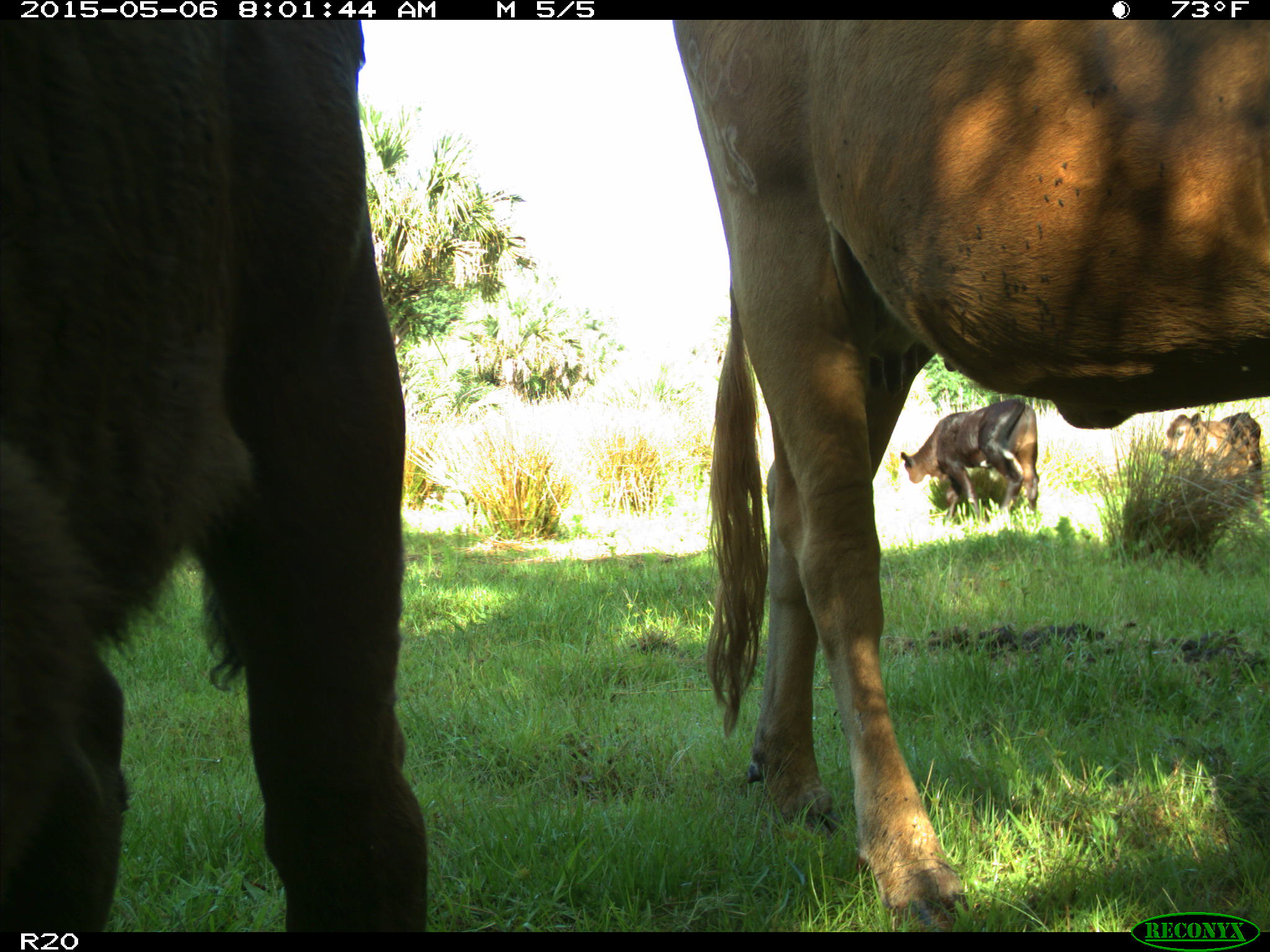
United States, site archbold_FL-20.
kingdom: Animalia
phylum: Chordata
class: Mammalia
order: Artiodactyla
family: Bovidae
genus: Bos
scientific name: Bos taurus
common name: domestic cow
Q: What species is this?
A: Bos taurus (domestic cow).